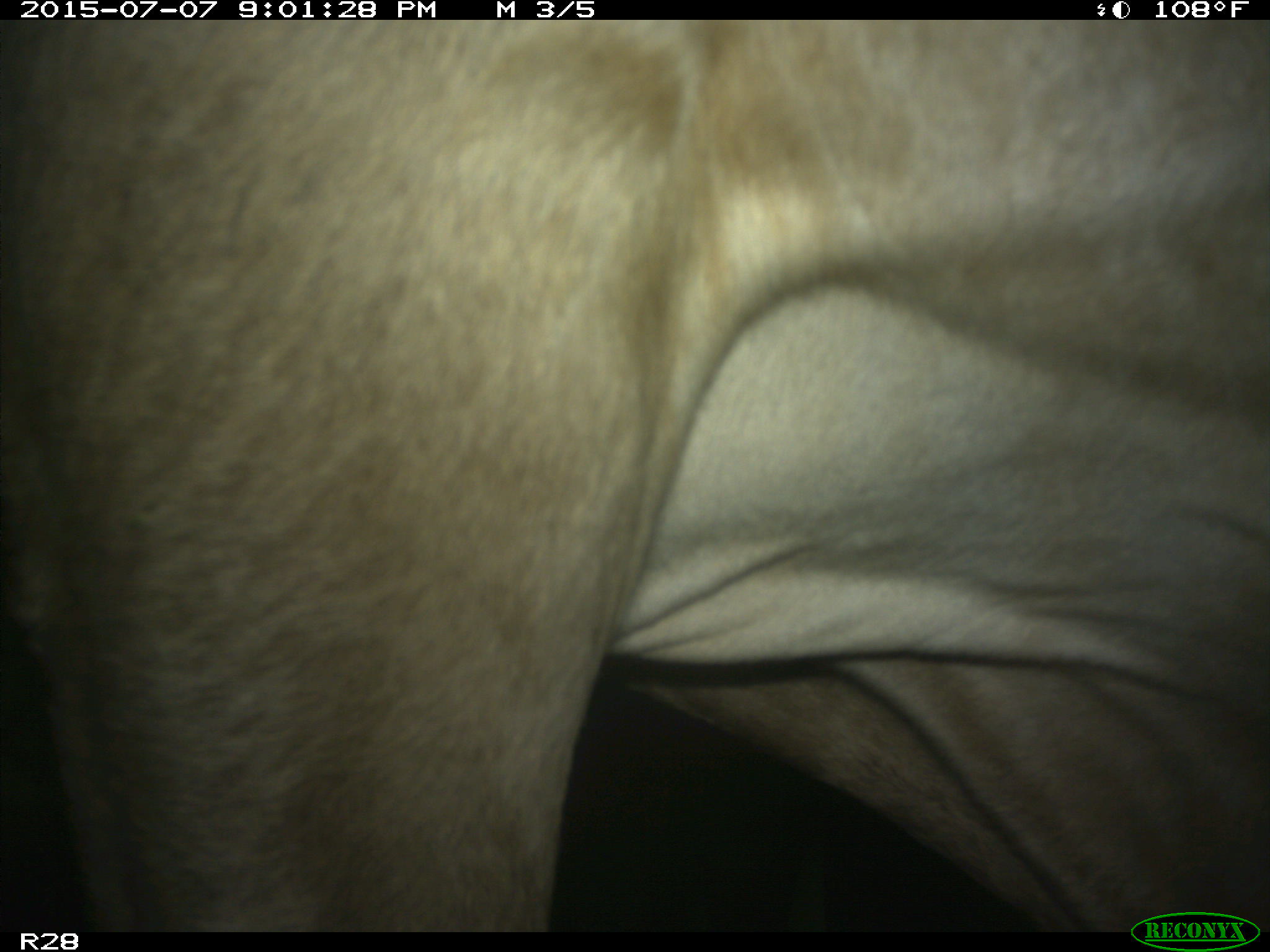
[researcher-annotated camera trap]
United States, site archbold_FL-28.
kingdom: Animalia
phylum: Chordata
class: Mammalia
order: Artiodactyla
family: Bovidae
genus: Bos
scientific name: Bos taurus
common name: domestic cow